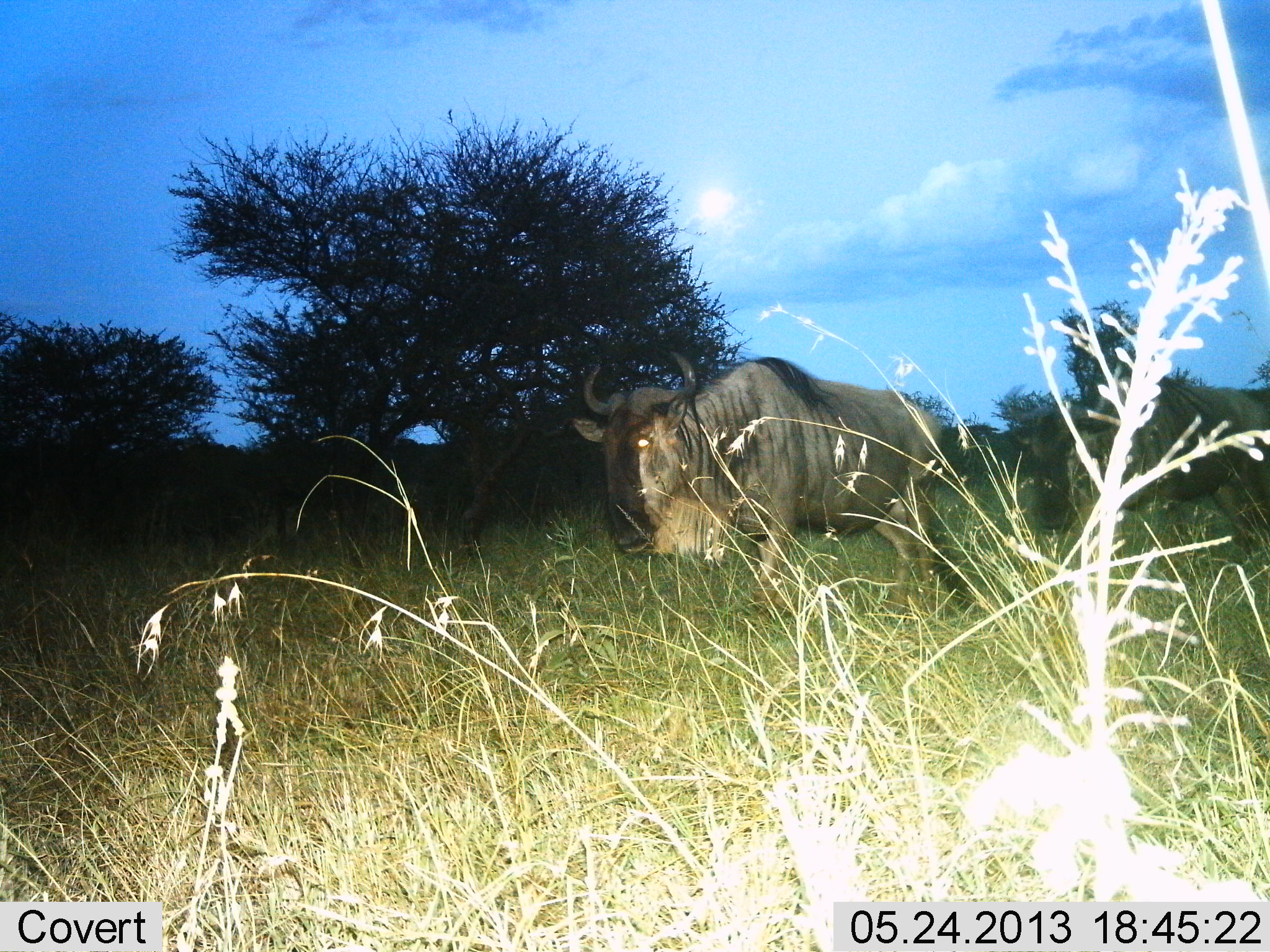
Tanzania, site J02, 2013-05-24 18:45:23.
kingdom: Animalia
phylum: Chordata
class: Mammalia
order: Artiodactyla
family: Bovidae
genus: Connochaetes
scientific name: Connochaetes taurinus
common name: blue wildebeest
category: wildebeest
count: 1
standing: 56%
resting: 0%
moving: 44%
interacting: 0%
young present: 0%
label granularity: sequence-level